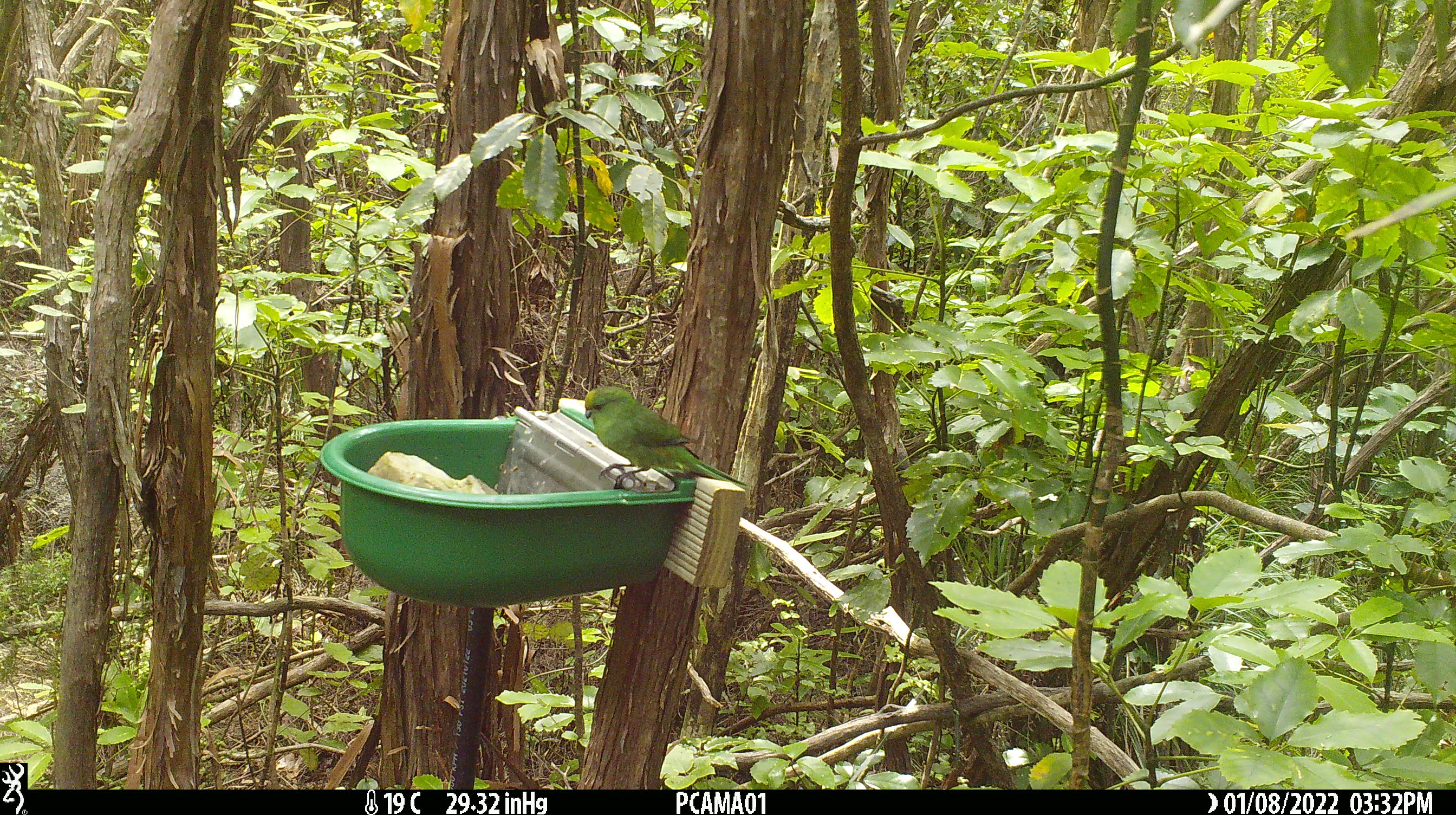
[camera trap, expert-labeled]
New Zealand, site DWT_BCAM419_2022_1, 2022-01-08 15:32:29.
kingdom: Animalia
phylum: Chordata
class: Aves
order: Psittaciformes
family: Psittaculidae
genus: Cyanoramphus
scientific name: Cyanoramphus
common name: parakeet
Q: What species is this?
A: Parakeet (Cyanoramphus).